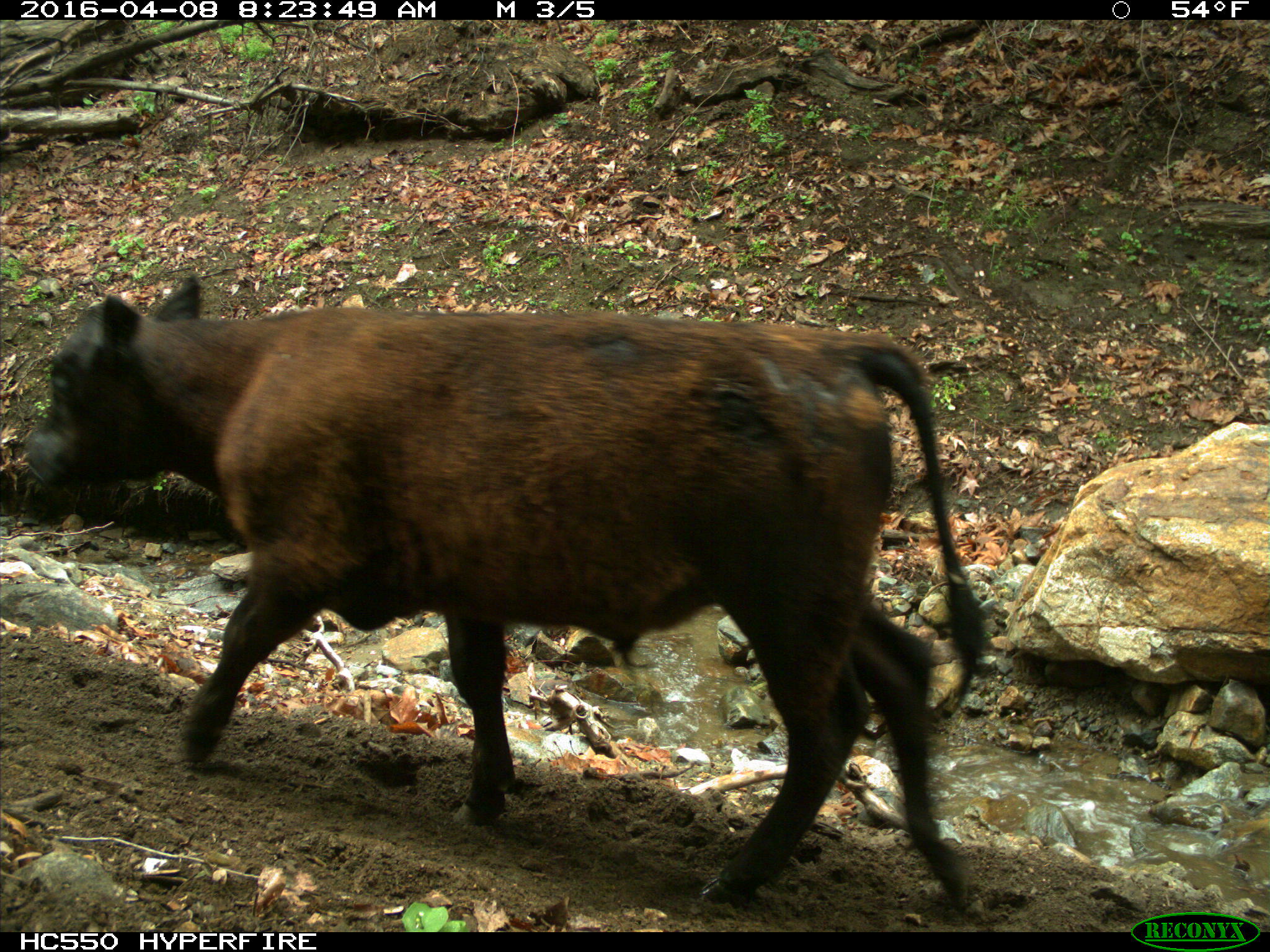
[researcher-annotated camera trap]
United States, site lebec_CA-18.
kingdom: Animalia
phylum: Chordata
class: Mammalia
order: Artiodactyla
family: Bovidae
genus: Bos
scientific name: Bos taurus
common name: domestic cow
Bos taurus (domestic cow).